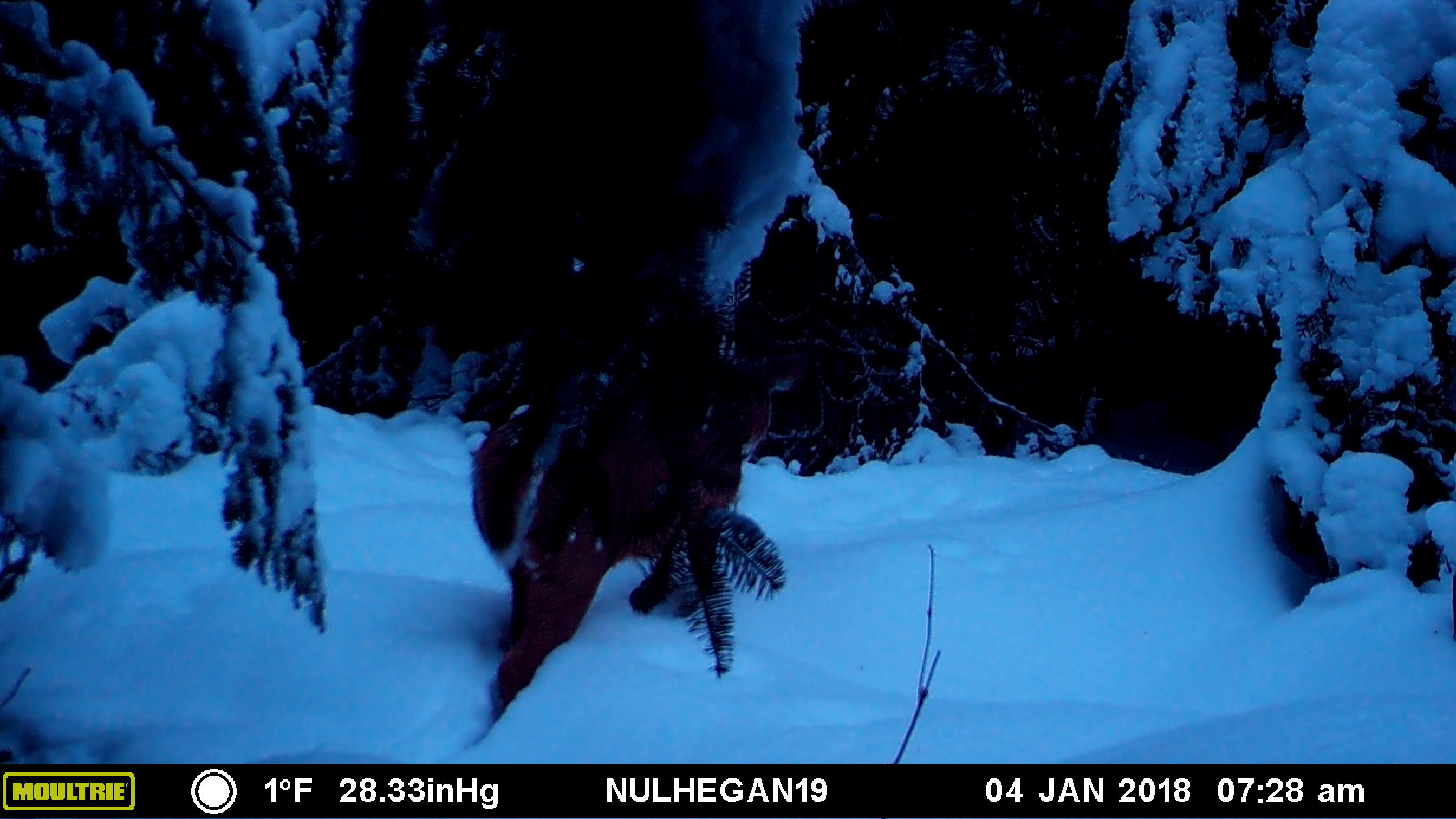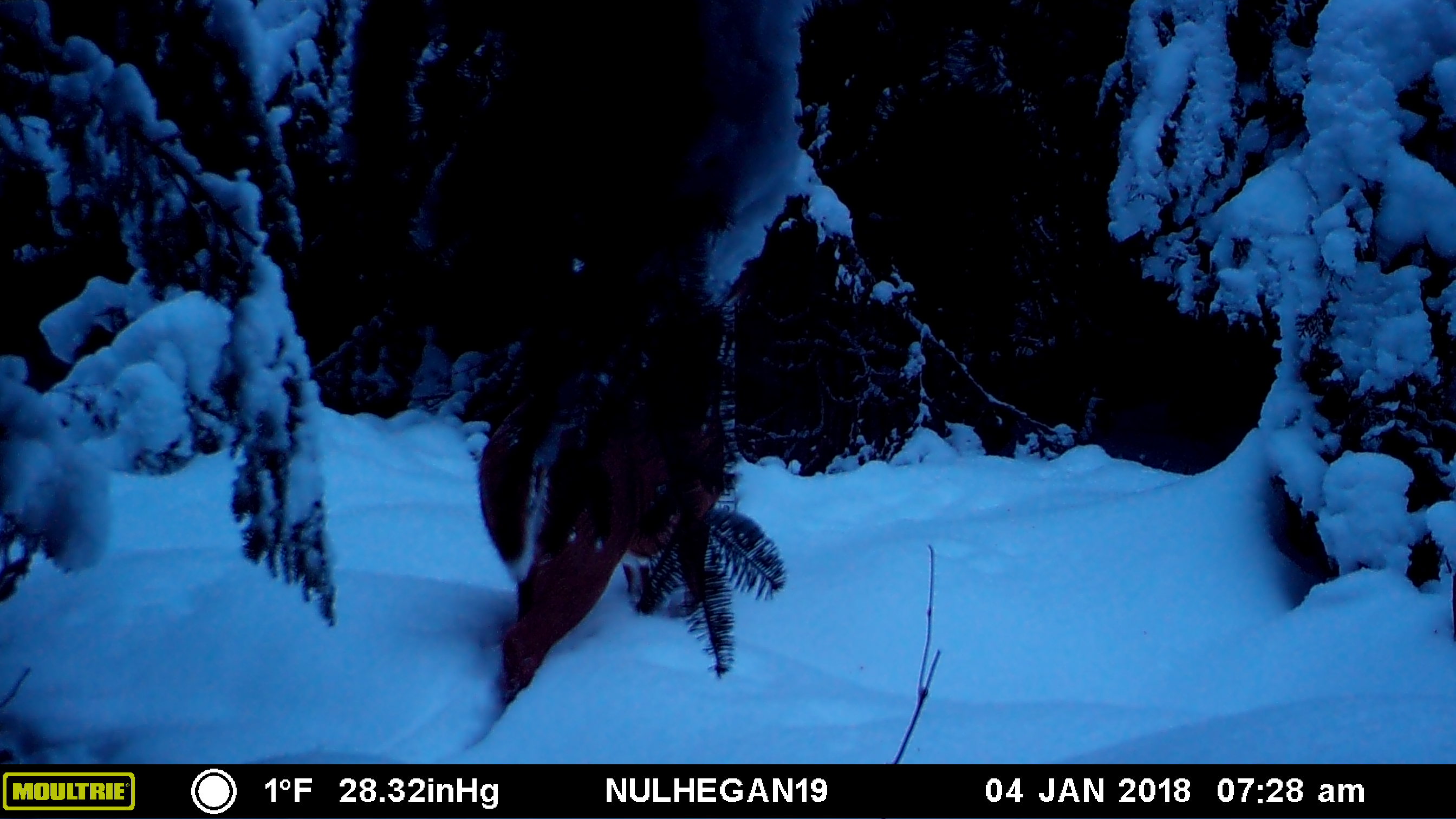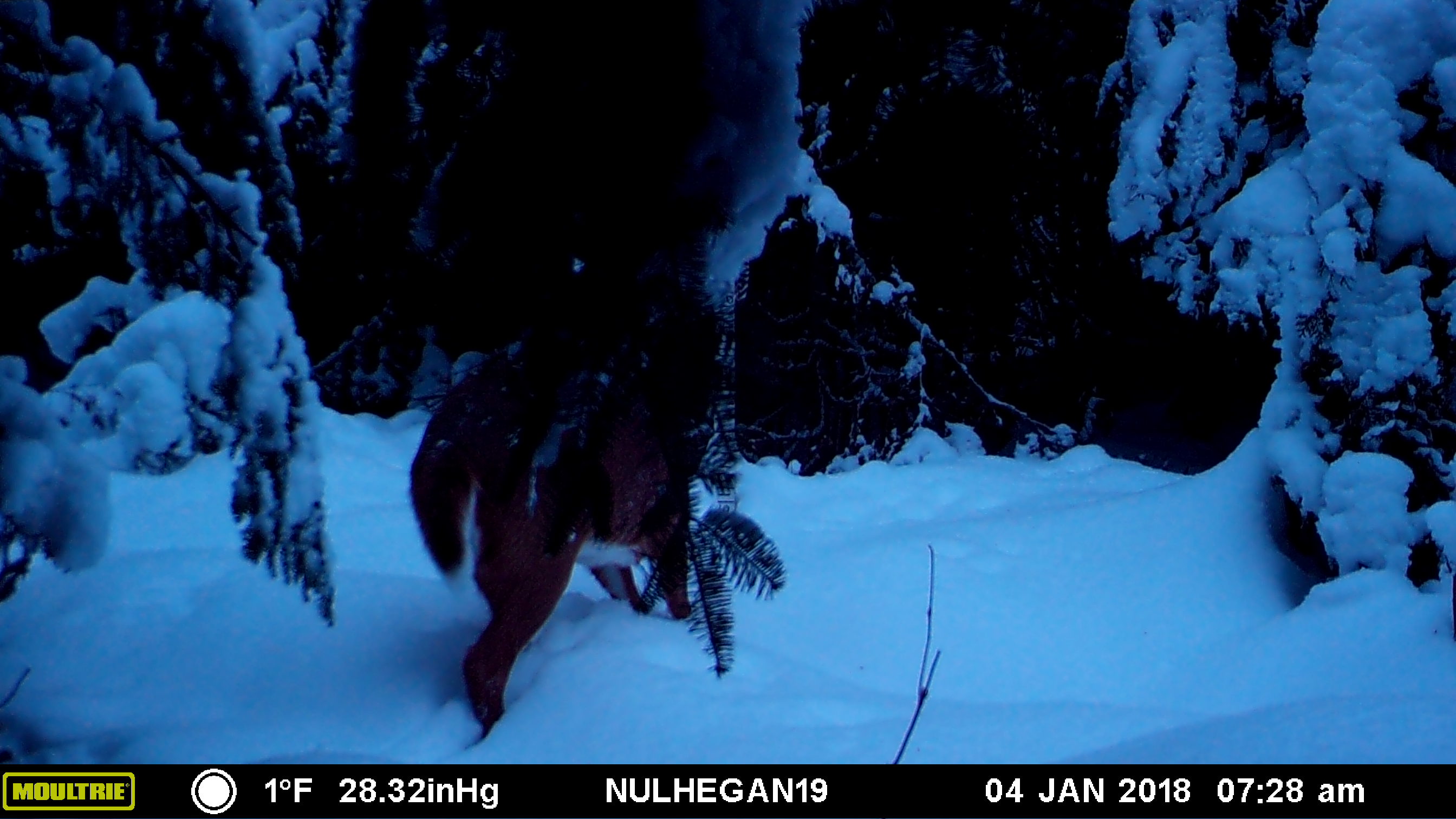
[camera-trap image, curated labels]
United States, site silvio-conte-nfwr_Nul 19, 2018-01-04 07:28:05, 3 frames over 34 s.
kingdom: Animalia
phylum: Chordata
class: Mammalia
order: Artiodactyla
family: Cervidae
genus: Odocoileus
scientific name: Odocoileus virginianus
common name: white-tailed deer